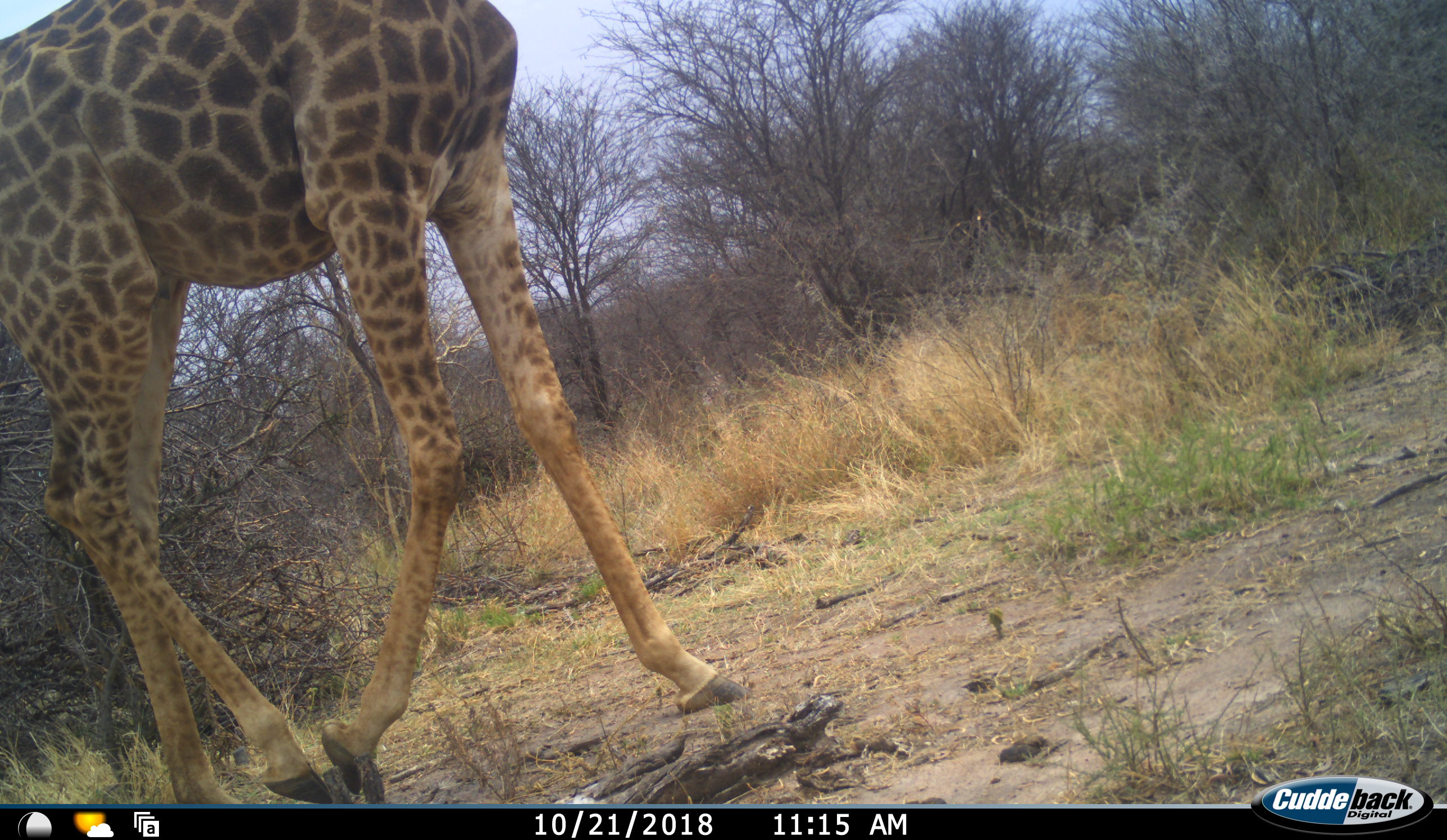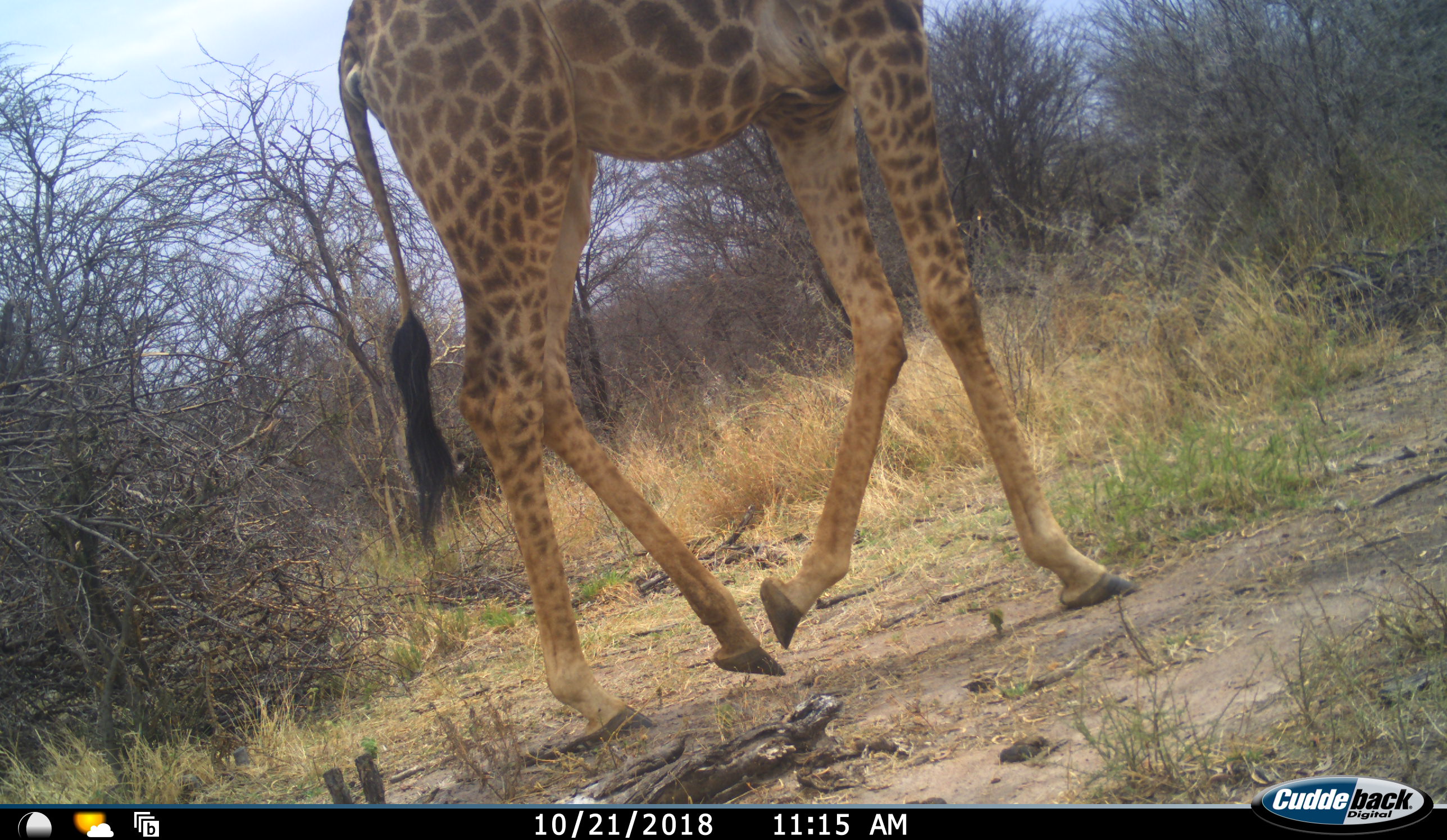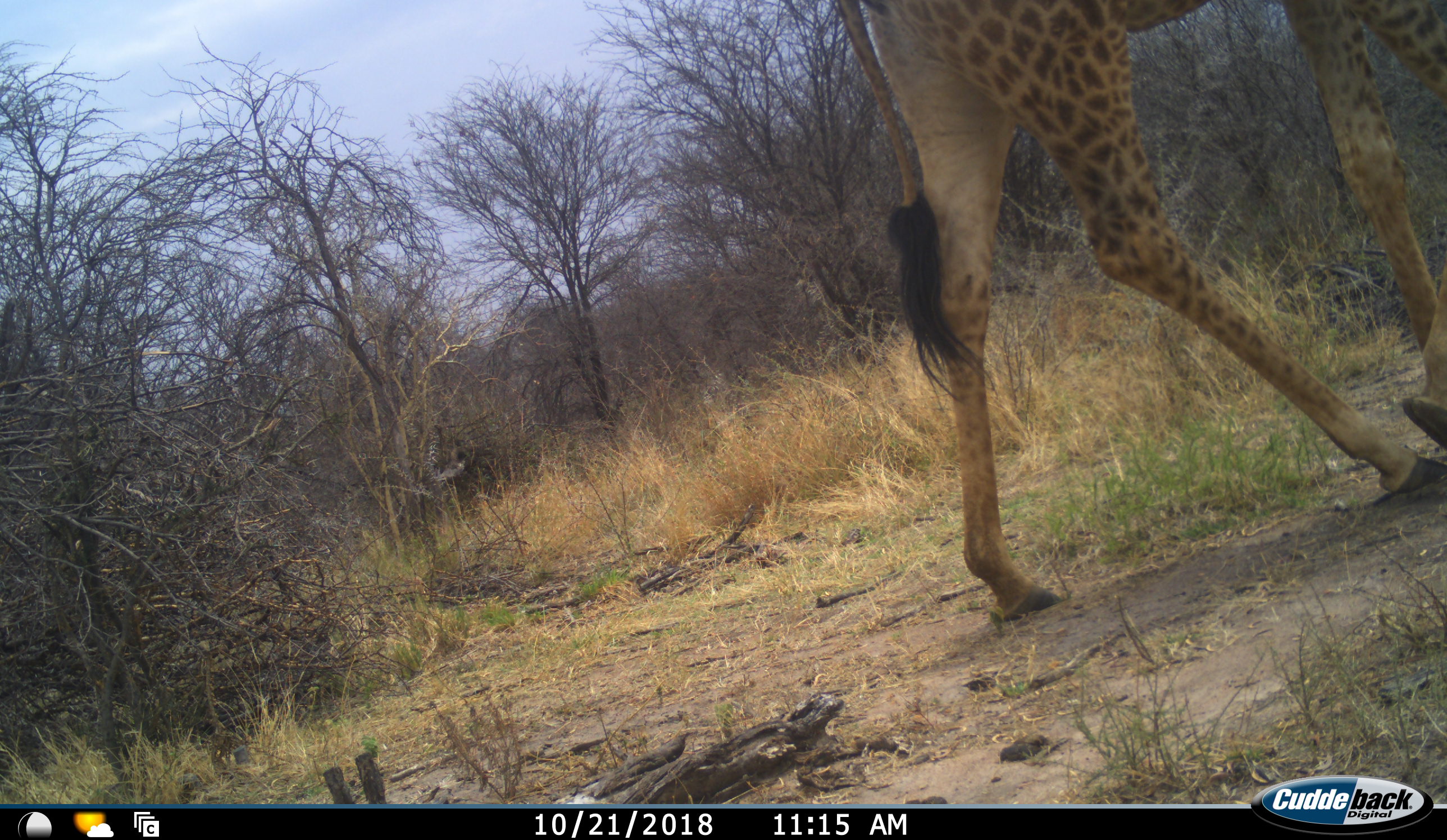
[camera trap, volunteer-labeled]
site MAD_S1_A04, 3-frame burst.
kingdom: Animalia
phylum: Chordata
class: Mammalia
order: Artiodactyla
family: Giraffidae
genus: Giraffa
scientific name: Giraffa camelopardalis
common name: giraffe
Giraffe (Giraffa camelopardalis), count 1. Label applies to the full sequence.